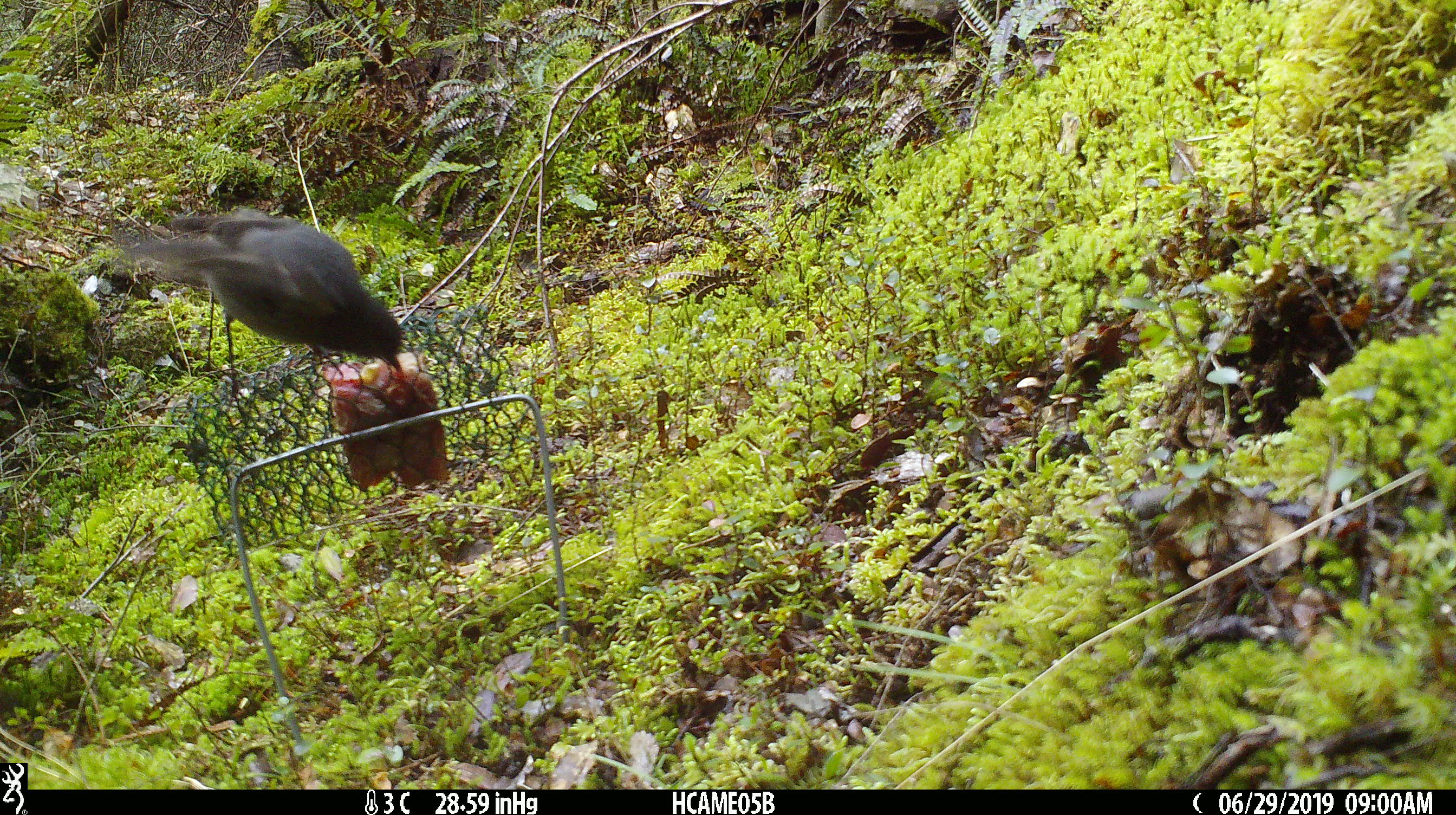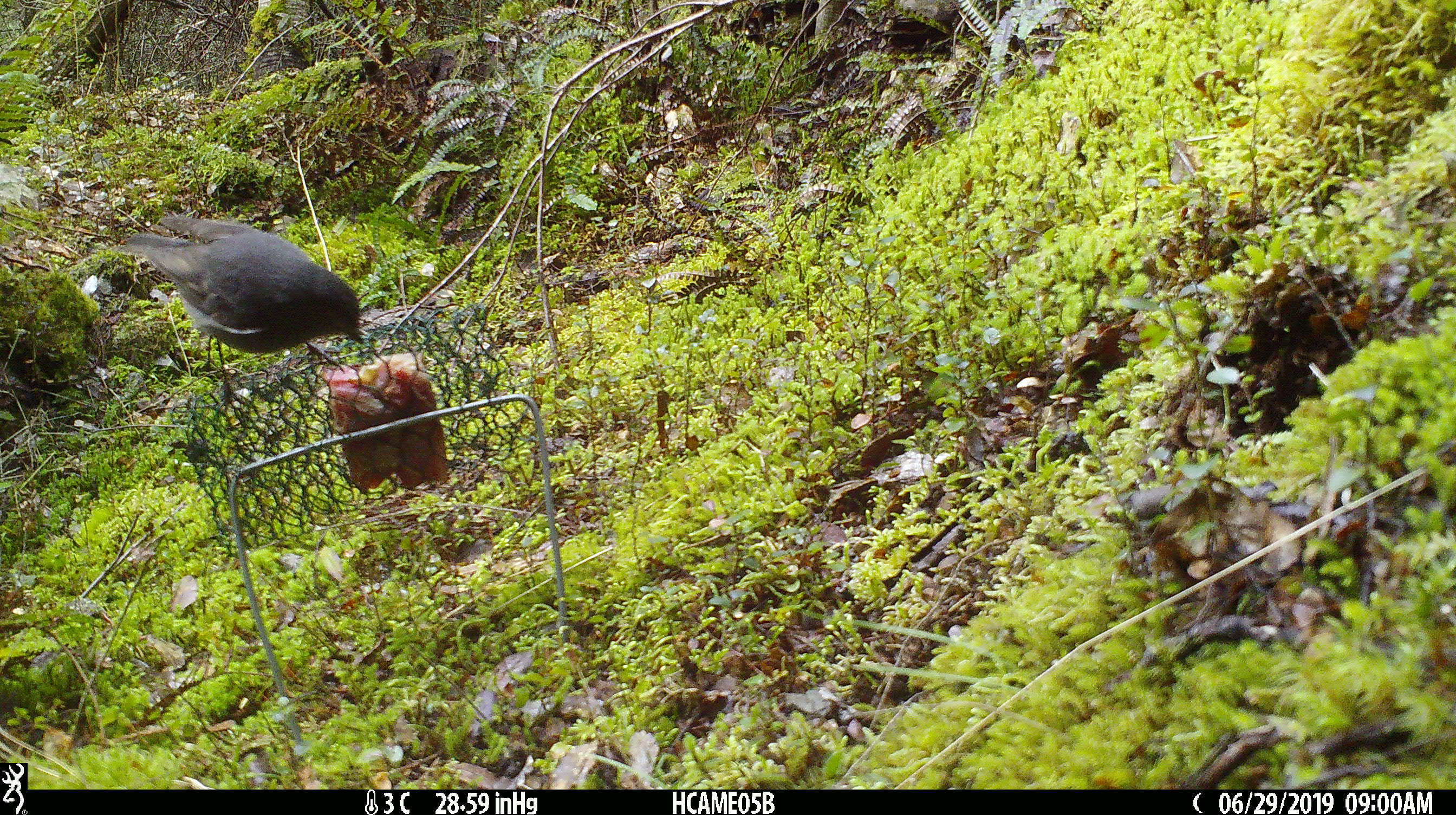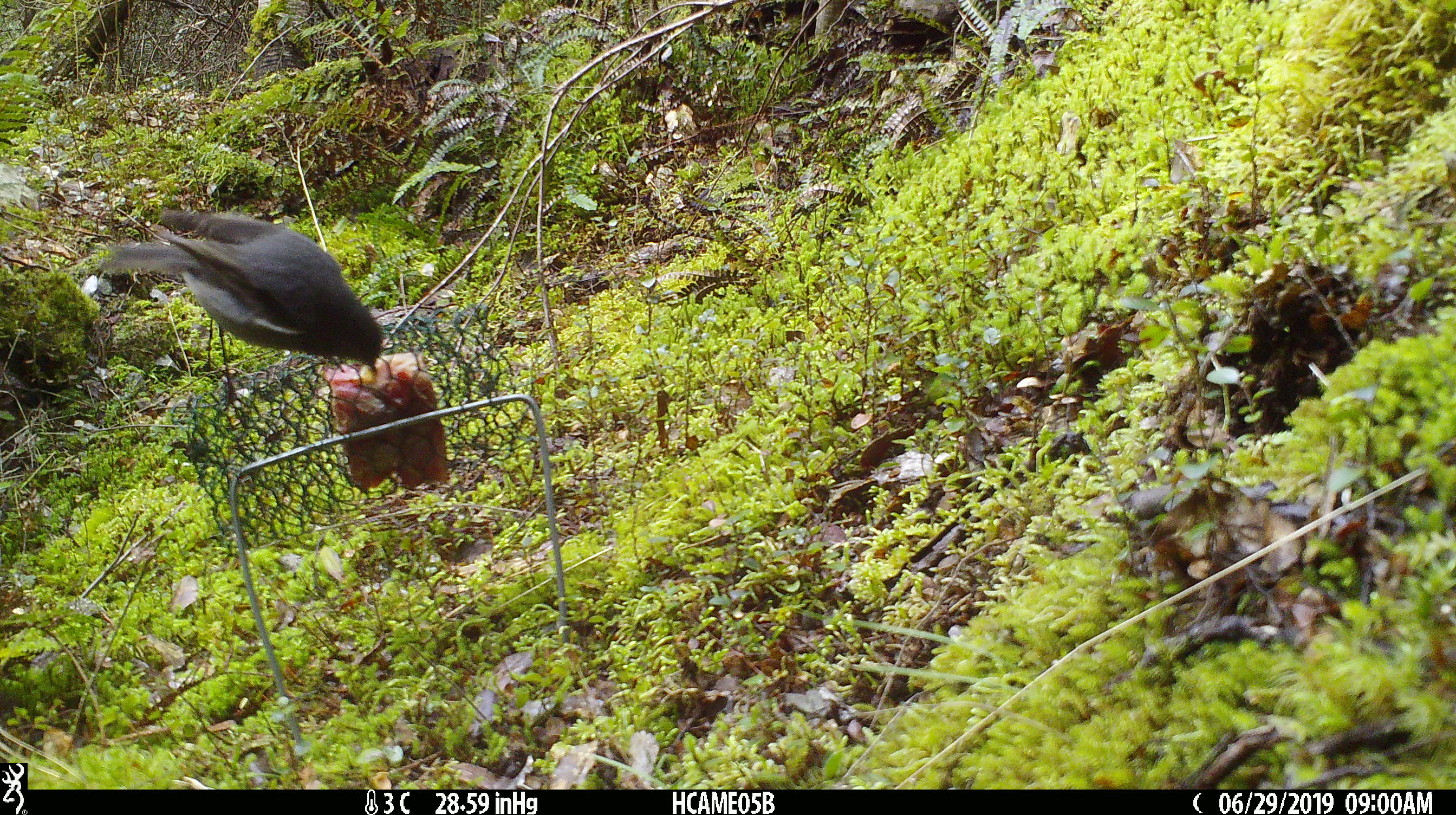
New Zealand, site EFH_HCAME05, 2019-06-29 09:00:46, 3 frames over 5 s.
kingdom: Animalia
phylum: Chordata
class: Aves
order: Passeriformes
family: Petroicidae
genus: Petroica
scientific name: Petroica australis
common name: new zealand robin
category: robin